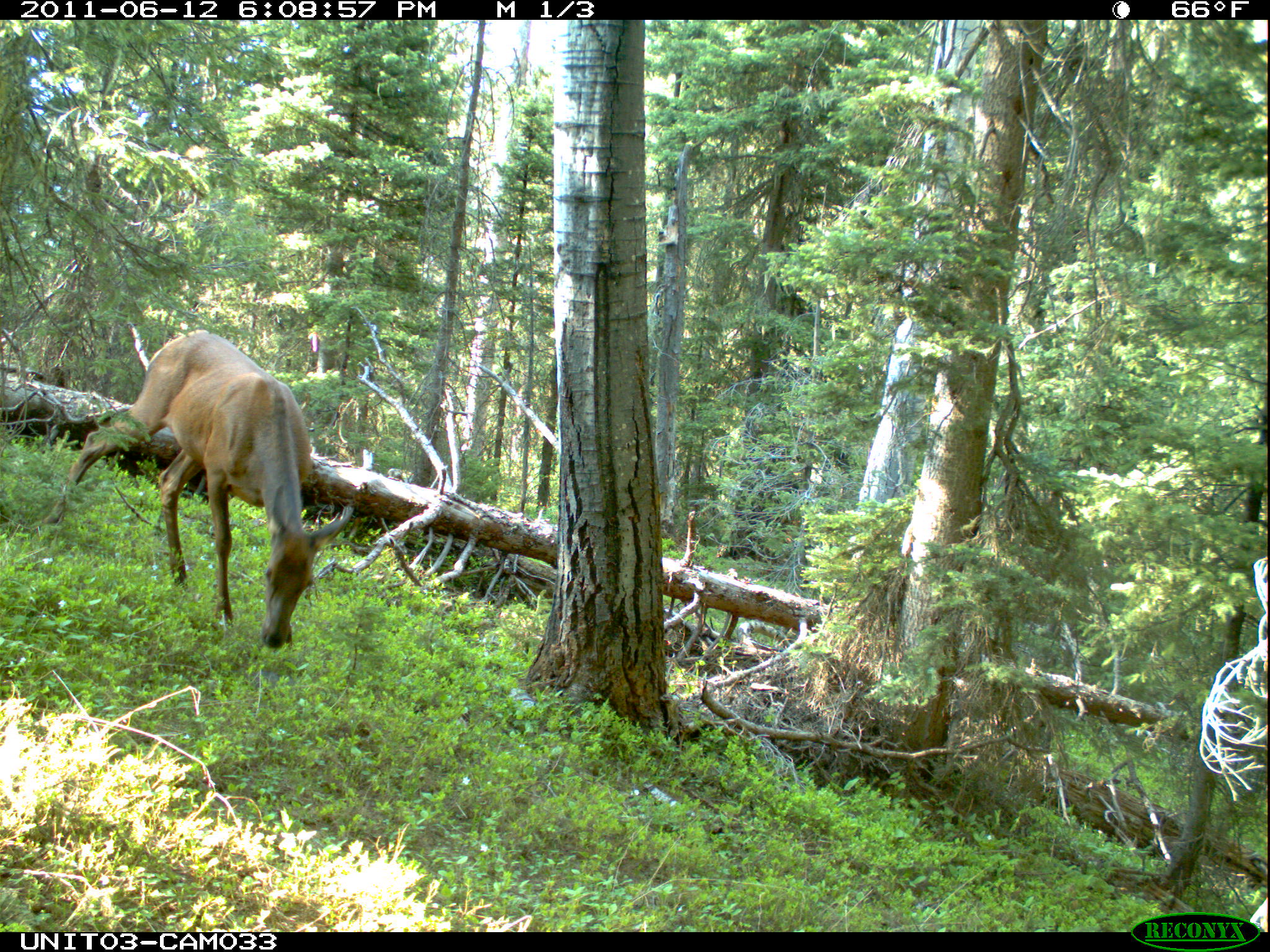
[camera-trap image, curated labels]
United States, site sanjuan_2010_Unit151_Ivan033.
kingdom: Animalia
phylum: Chordata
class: Mammalia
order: Artiodactyla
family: Cervidae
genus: Cervus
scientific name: Cervus elaphus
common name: red deer